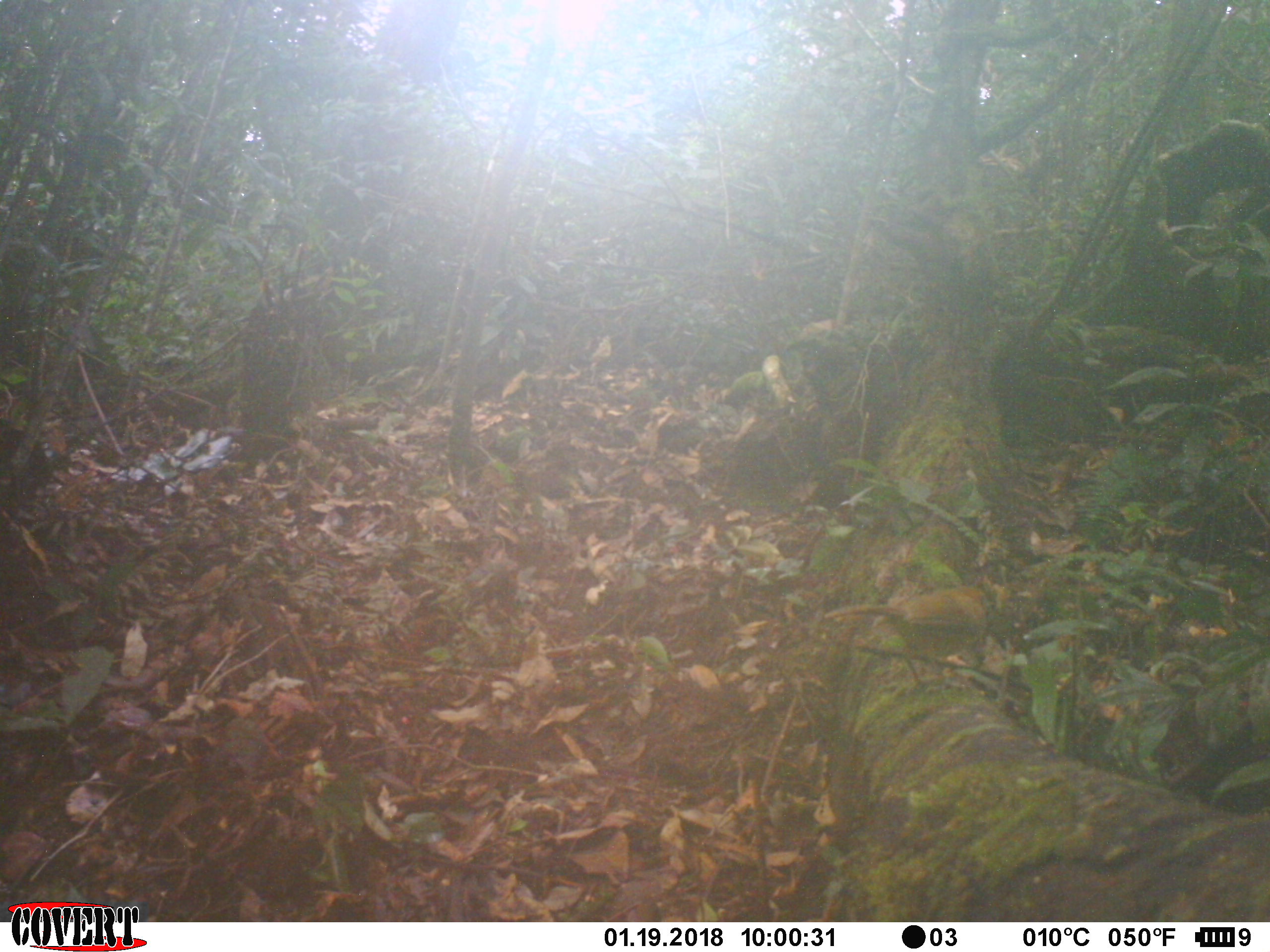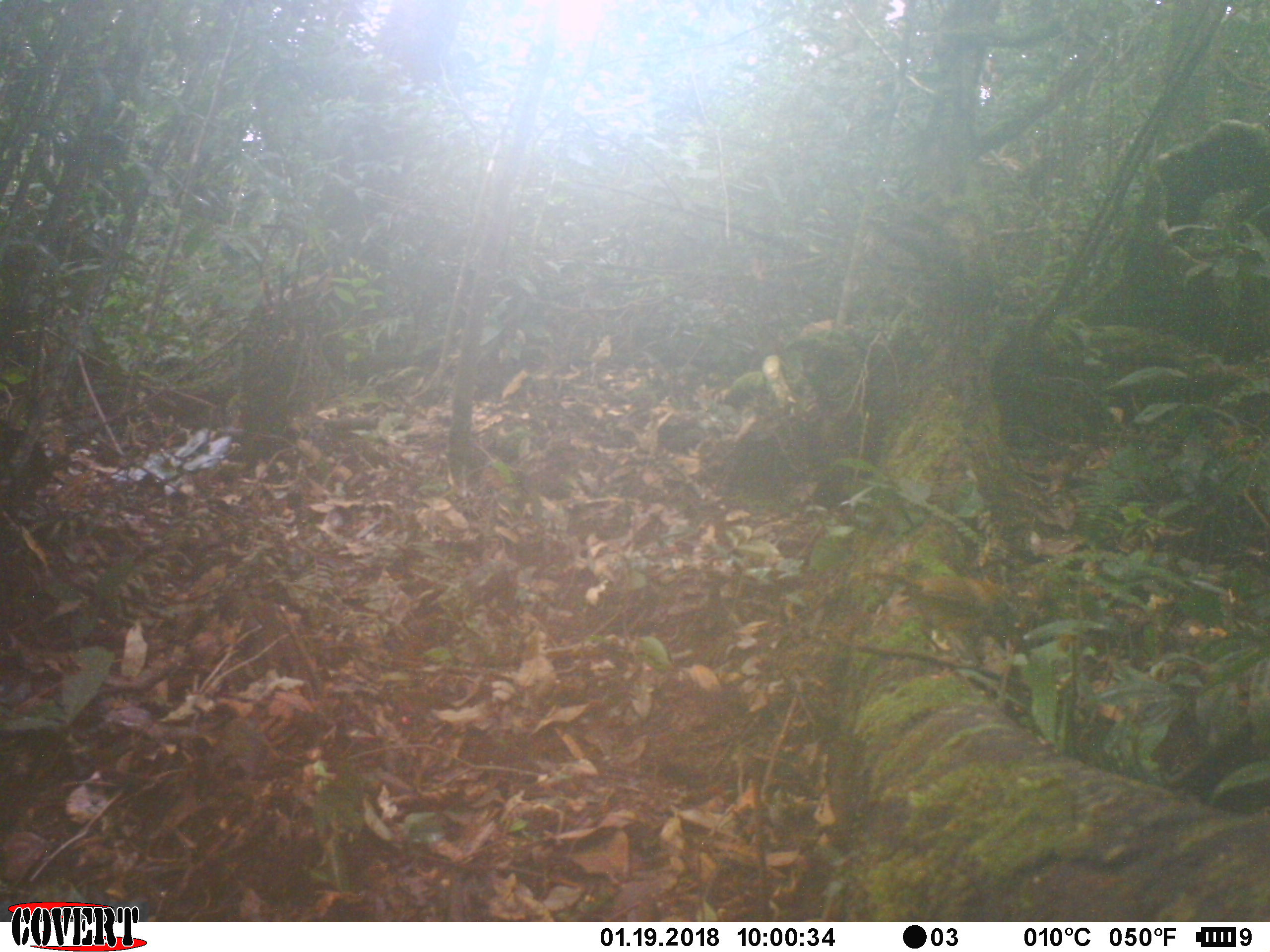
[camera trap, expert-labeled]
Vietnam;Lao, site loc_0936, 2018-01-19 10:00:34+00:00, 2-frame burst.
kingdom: Animalia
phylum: Chordata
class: Aves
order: Passeriformes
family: Leiothrichidae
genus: Pterorhinus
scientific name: Pterorhinus pectoralis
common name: necklaced laughingthrush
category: necklaced laughingthrush sp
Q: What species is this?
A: Necklaced laughingthrush sp (necklaced laughingthrush) (Pterorhinus pectoralis).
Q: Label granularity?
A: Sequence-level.